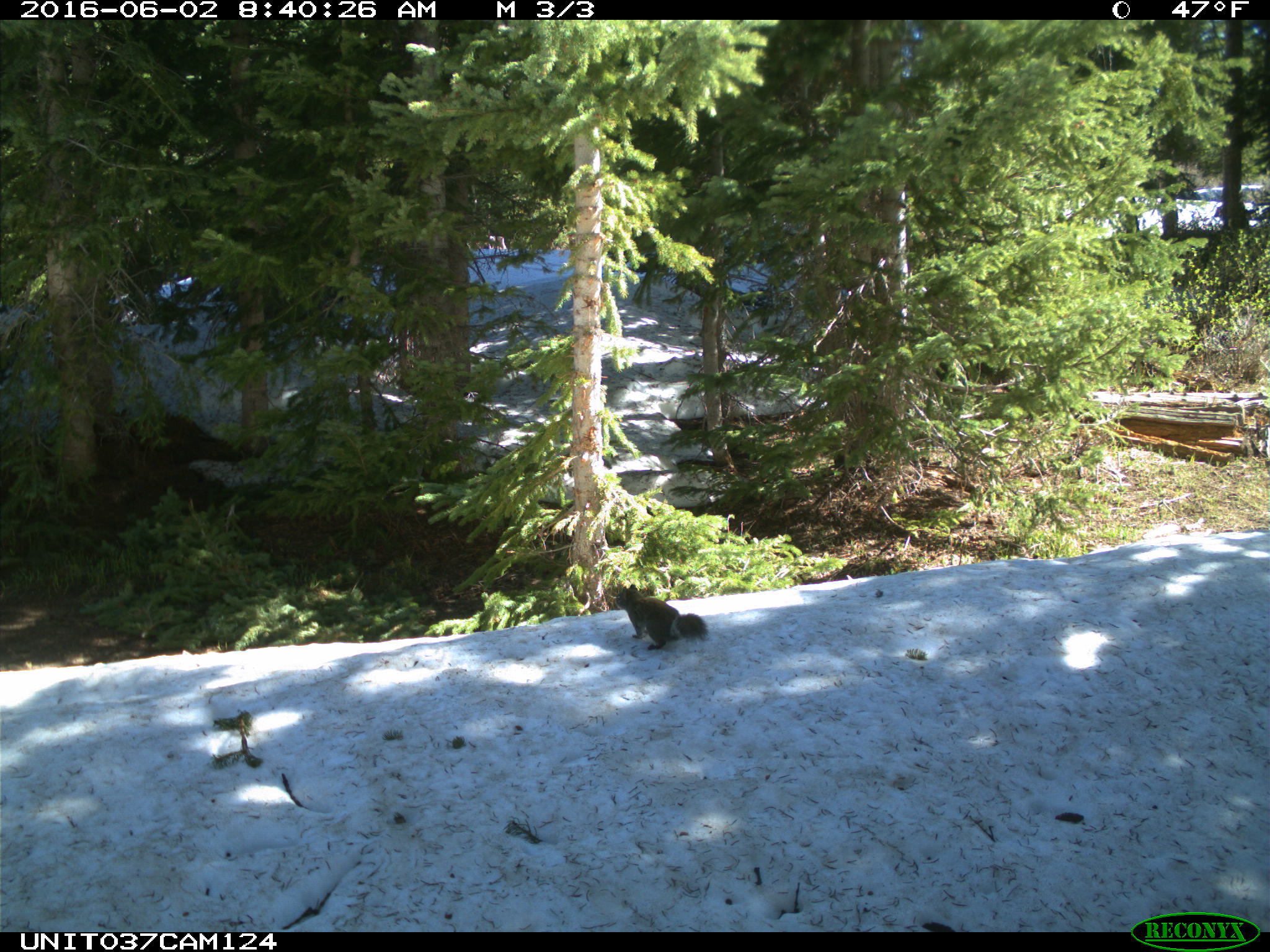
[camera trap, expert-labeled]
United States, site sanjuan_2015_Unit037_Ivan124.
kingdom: Animalia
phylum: Chordata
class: Mammalia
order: Rodentia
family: Sciuridae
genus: Tamiasciurus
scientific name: Tamiasciurus hudsonicus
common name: american red squirrel